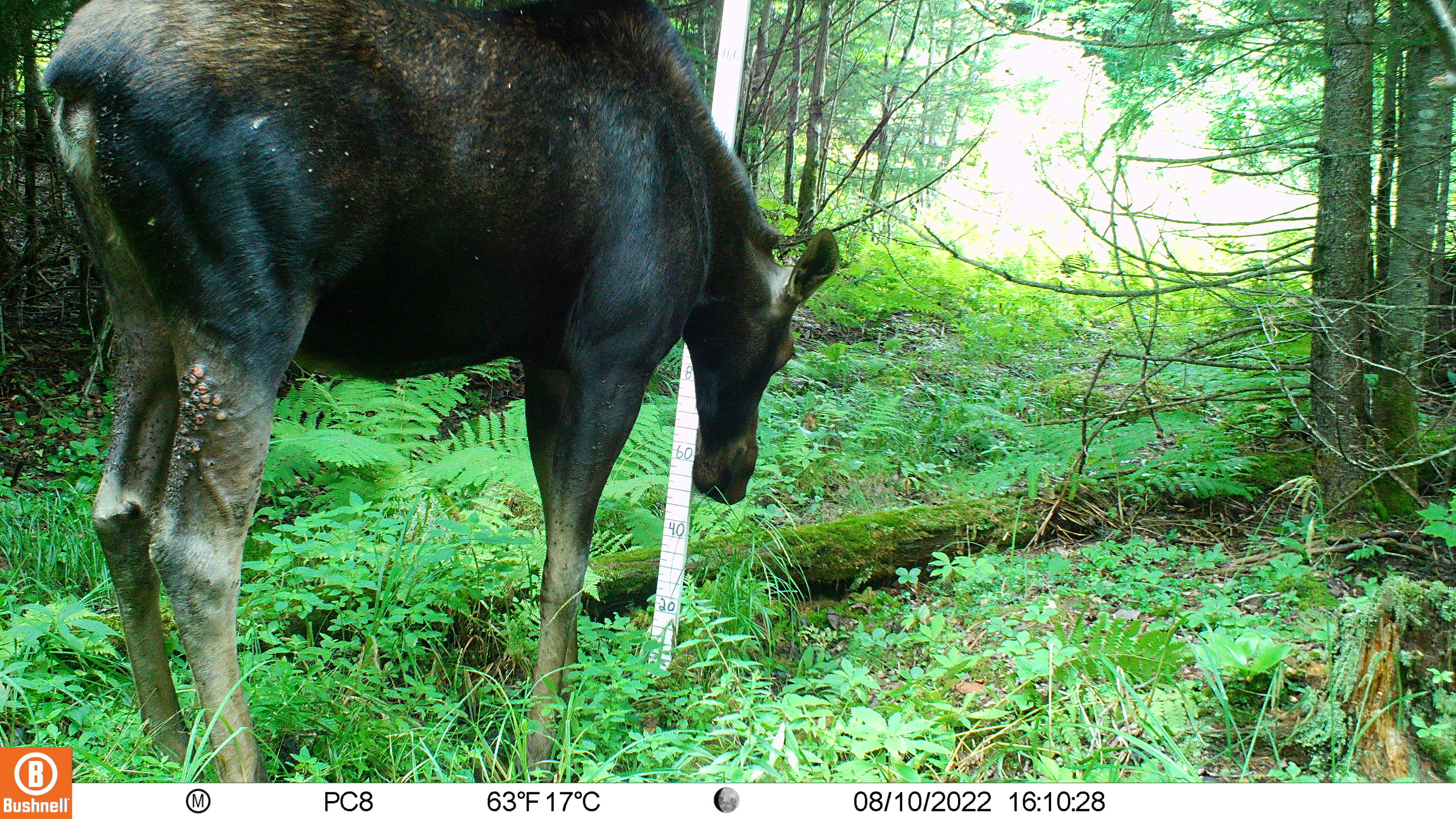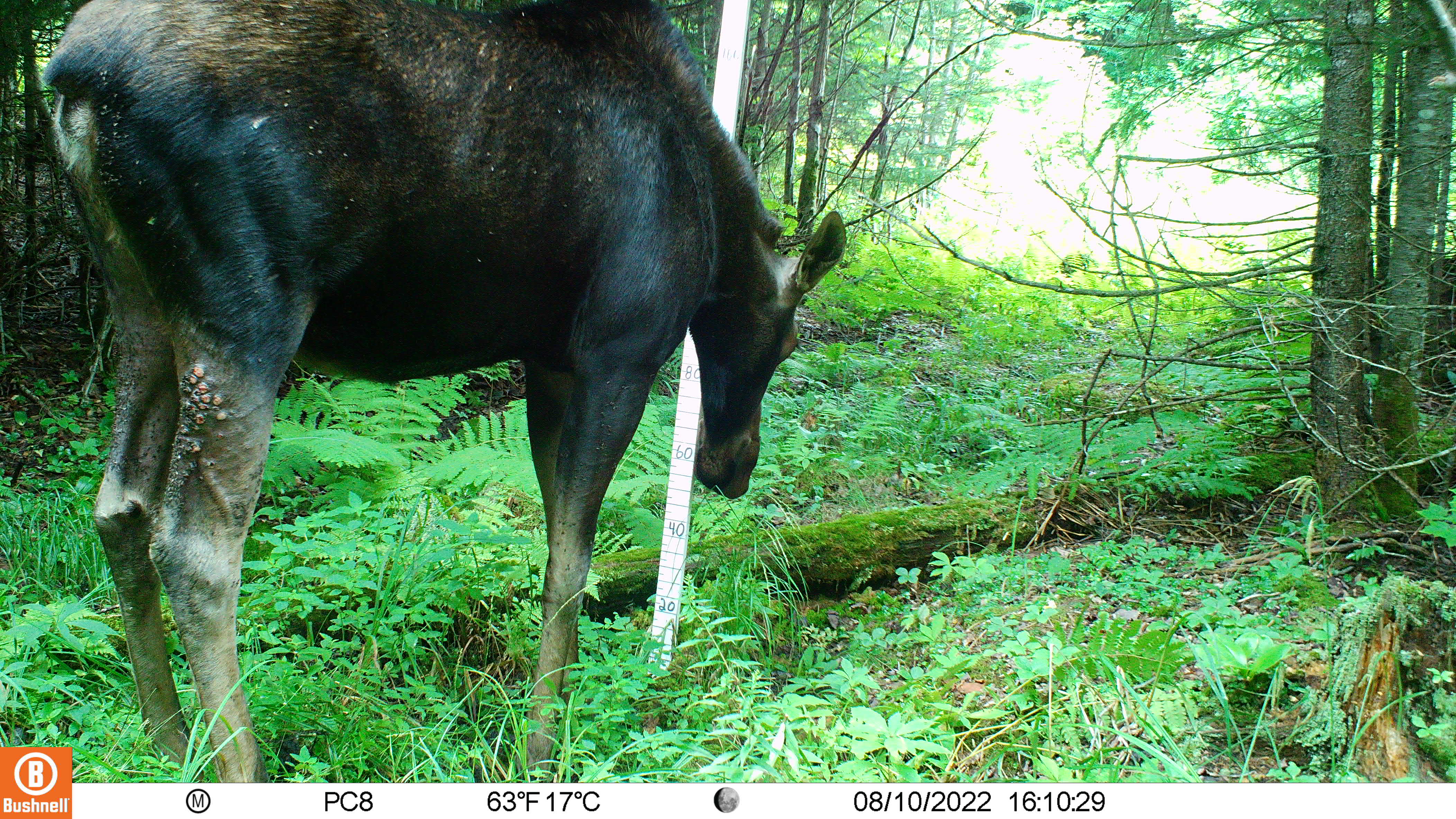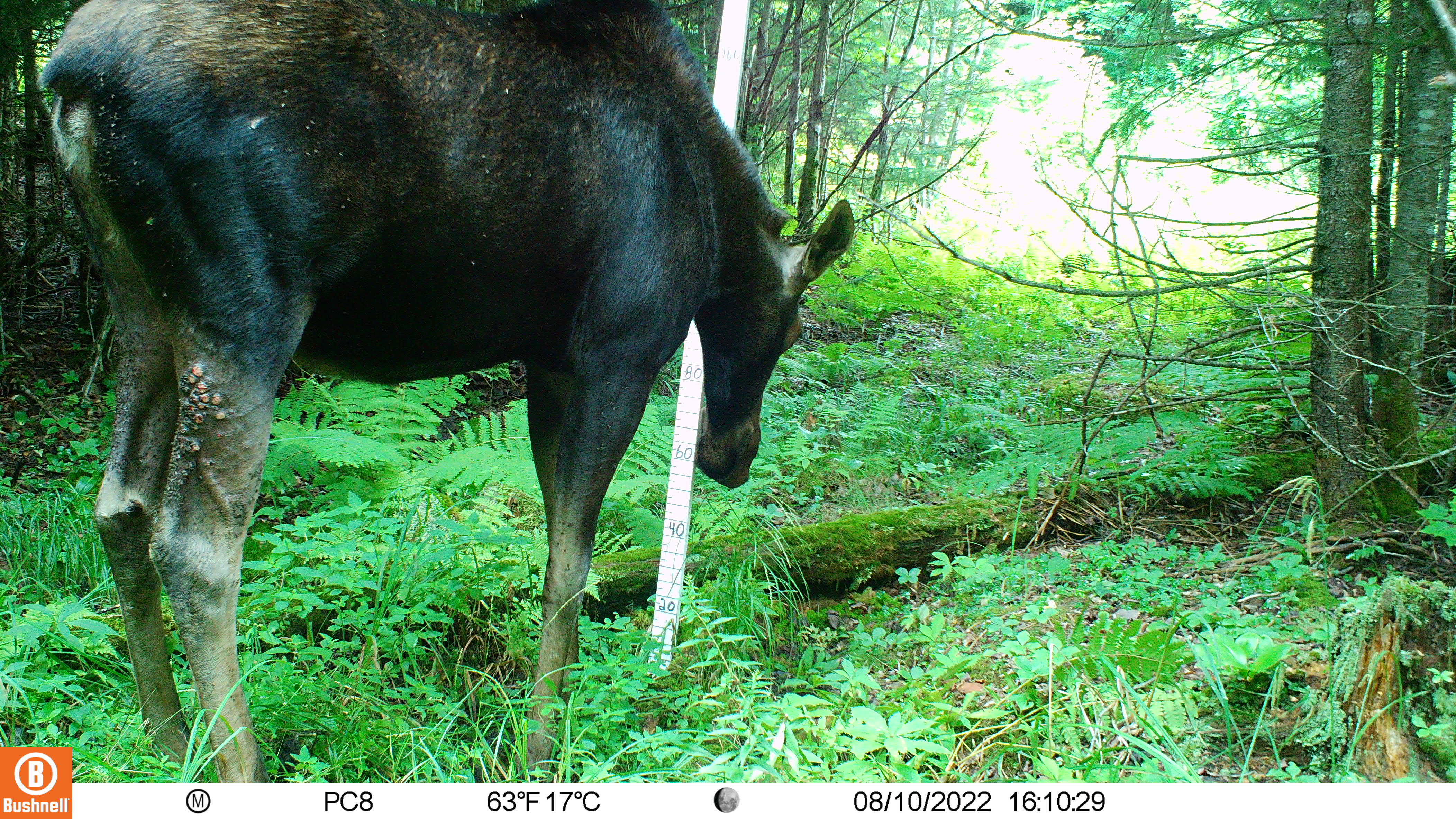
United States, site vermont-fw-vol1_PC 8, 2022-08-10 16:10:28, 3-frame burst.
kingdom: Animalia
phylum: Chordata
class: Mammalia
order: Artiodactyla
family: Cervidae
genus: Alces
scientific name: Alces alces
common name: moose